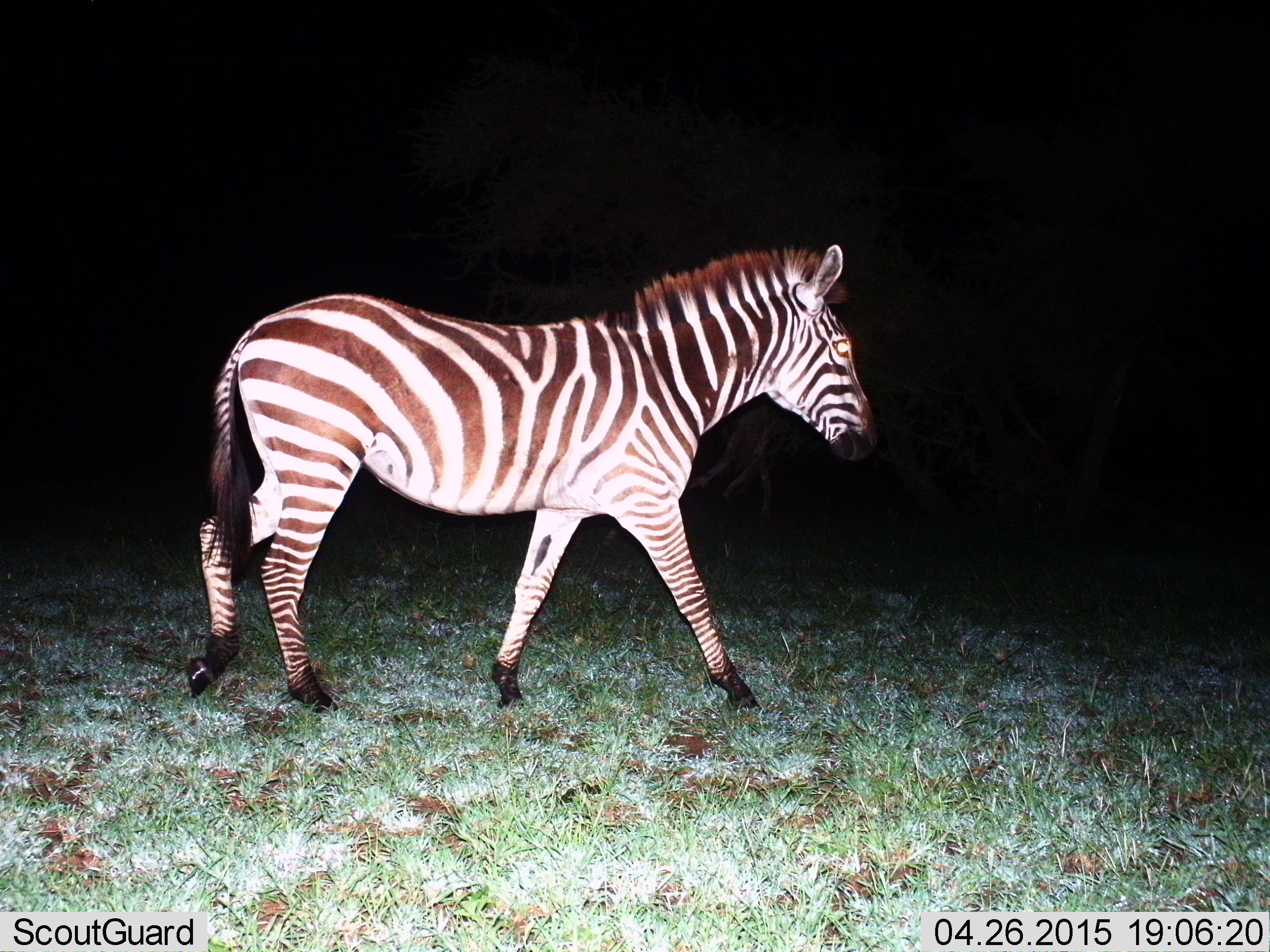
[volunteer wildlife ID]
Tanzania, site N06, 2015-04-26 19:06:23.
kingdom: Animalia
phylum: Chordata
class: Mammalia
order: Perissodactyla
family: Equidae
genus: Equus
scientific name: Equus quagga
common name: plains zebra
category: zebra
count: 1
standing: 0%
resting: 0%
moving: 100%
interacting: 0%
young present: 0%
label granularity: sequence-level